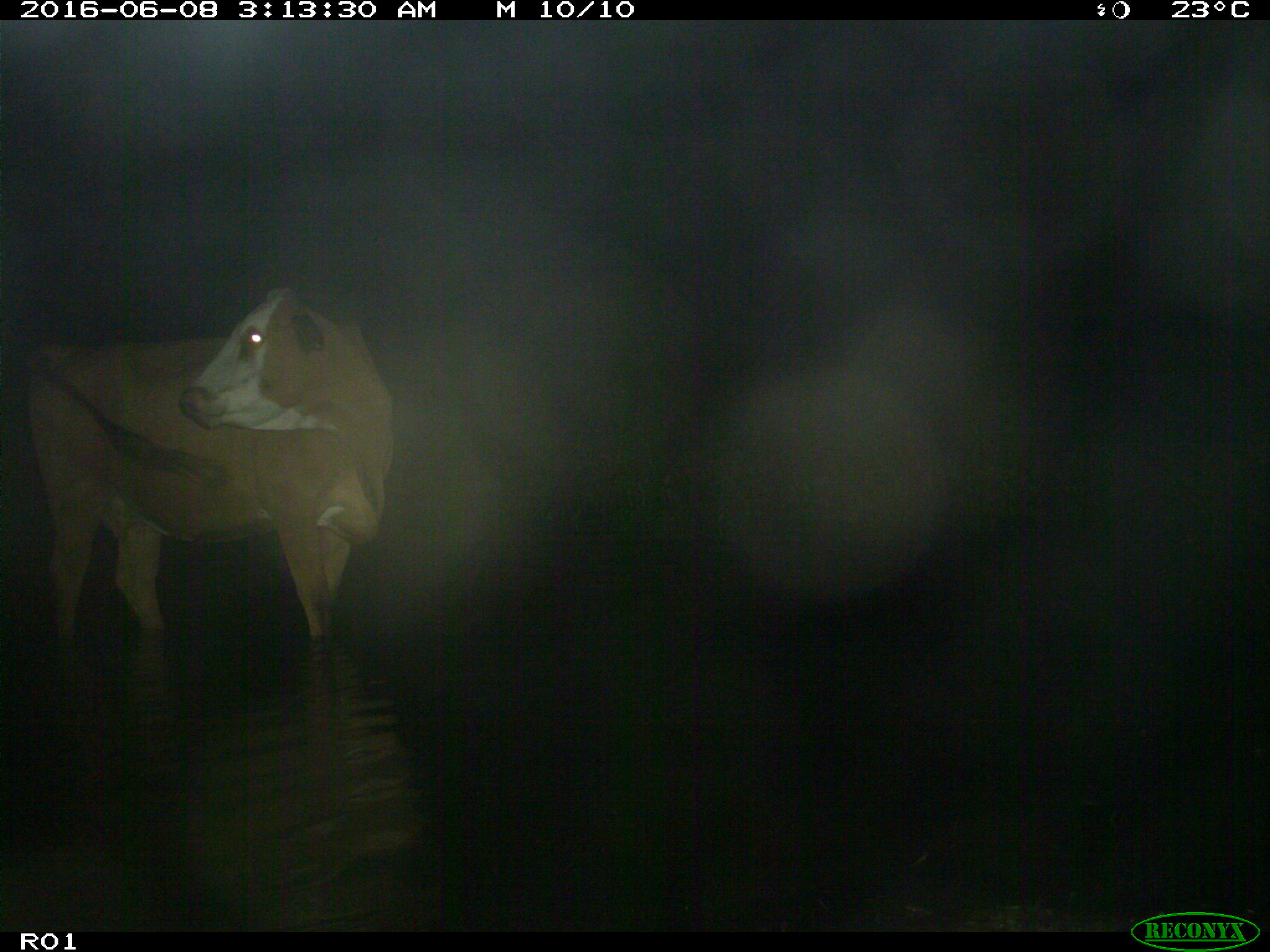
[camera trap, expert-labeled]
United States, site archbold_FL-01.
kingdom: Animalia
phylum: Chordata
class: Mammalia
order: Artiodactyla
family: Bovidae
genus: Bos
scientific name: Bos taurus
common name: domestic cow